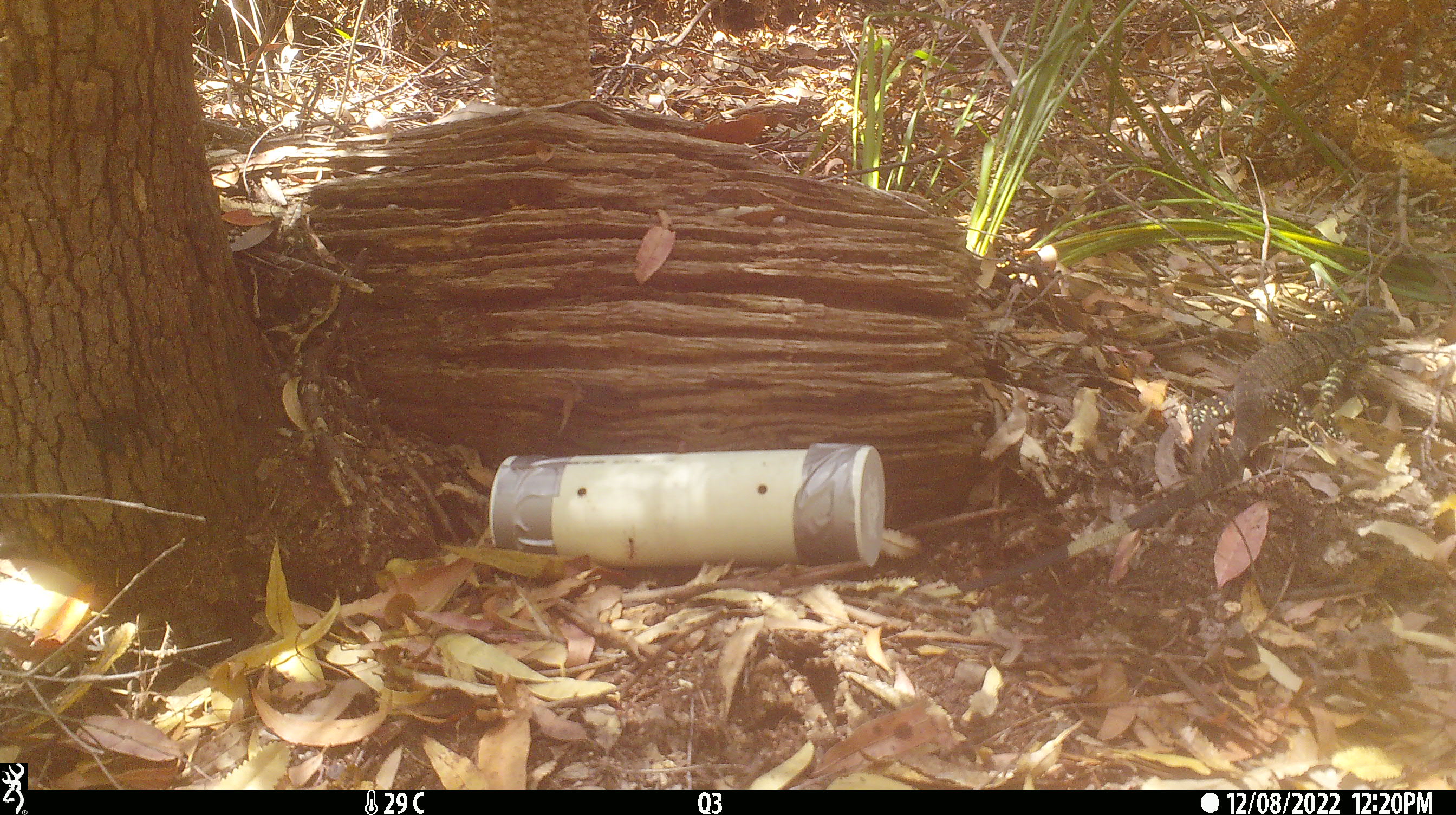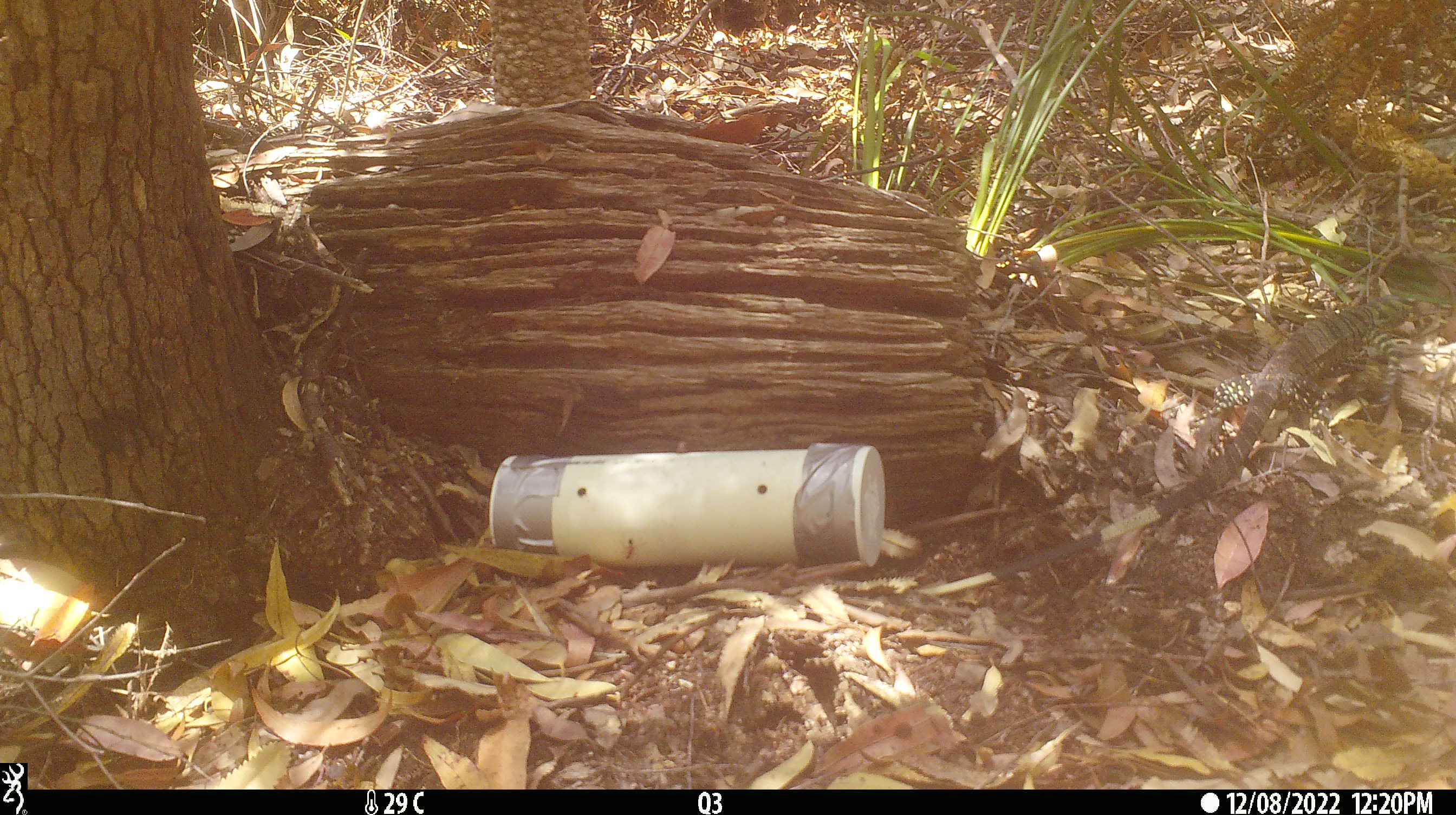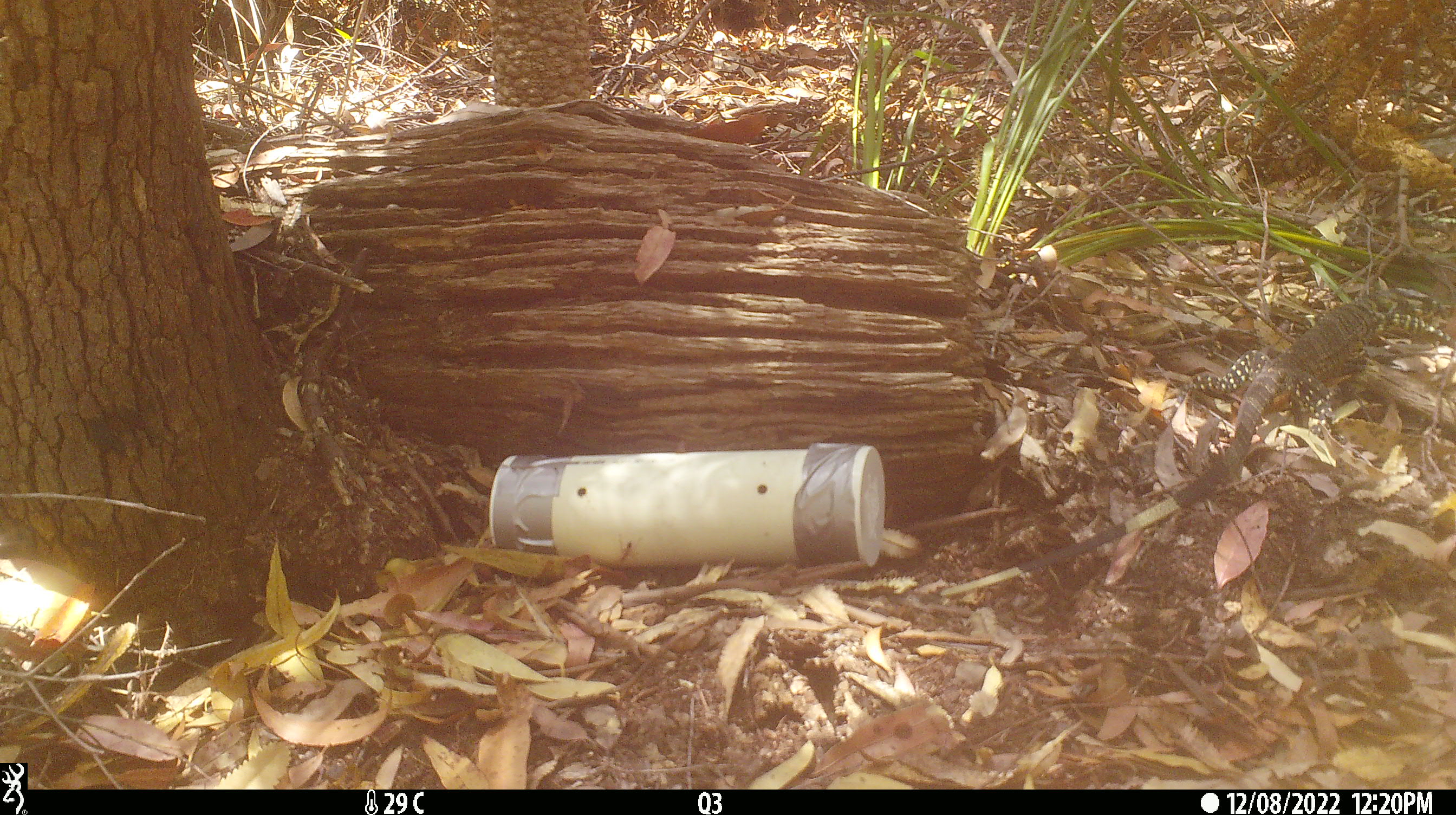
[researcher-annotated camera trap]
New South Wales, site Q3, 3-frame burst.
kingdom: Animalia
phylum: Chordata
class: Reptilia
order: Squamata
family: Varanidae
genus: Varanus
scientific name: Varanus varius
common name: lace monitor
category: goanna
Goanna (lace monitor) (Varanus varius).